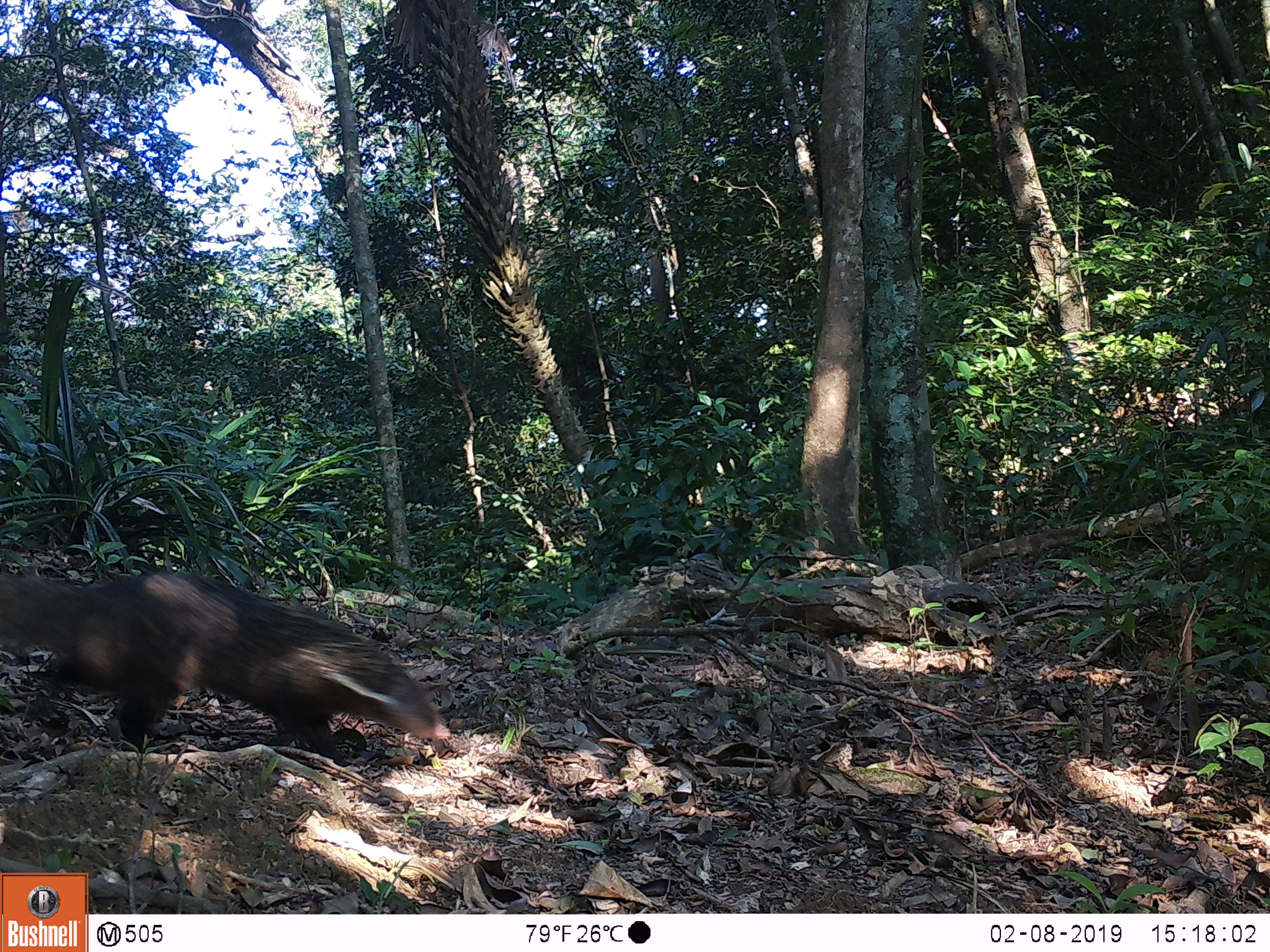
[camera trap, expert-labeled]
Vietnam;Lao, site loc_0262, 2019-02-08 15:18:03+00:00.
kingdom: Animalia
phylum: Chordata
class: Mammalia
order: Carnivora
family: Herpestidae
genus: Urva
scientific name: Urva urva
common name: crab-eating mongoose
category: crab eating mongoose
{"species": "crab eating mongoose (crab-eating mongoose) (Urva urva)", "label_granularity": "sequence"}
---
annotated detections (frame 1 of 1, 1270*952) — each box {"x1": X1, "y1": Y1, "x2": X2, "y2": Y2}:
crab eating mongoose: {"x1": 0, "y1": 570, "x2": 451, "y2": 765}